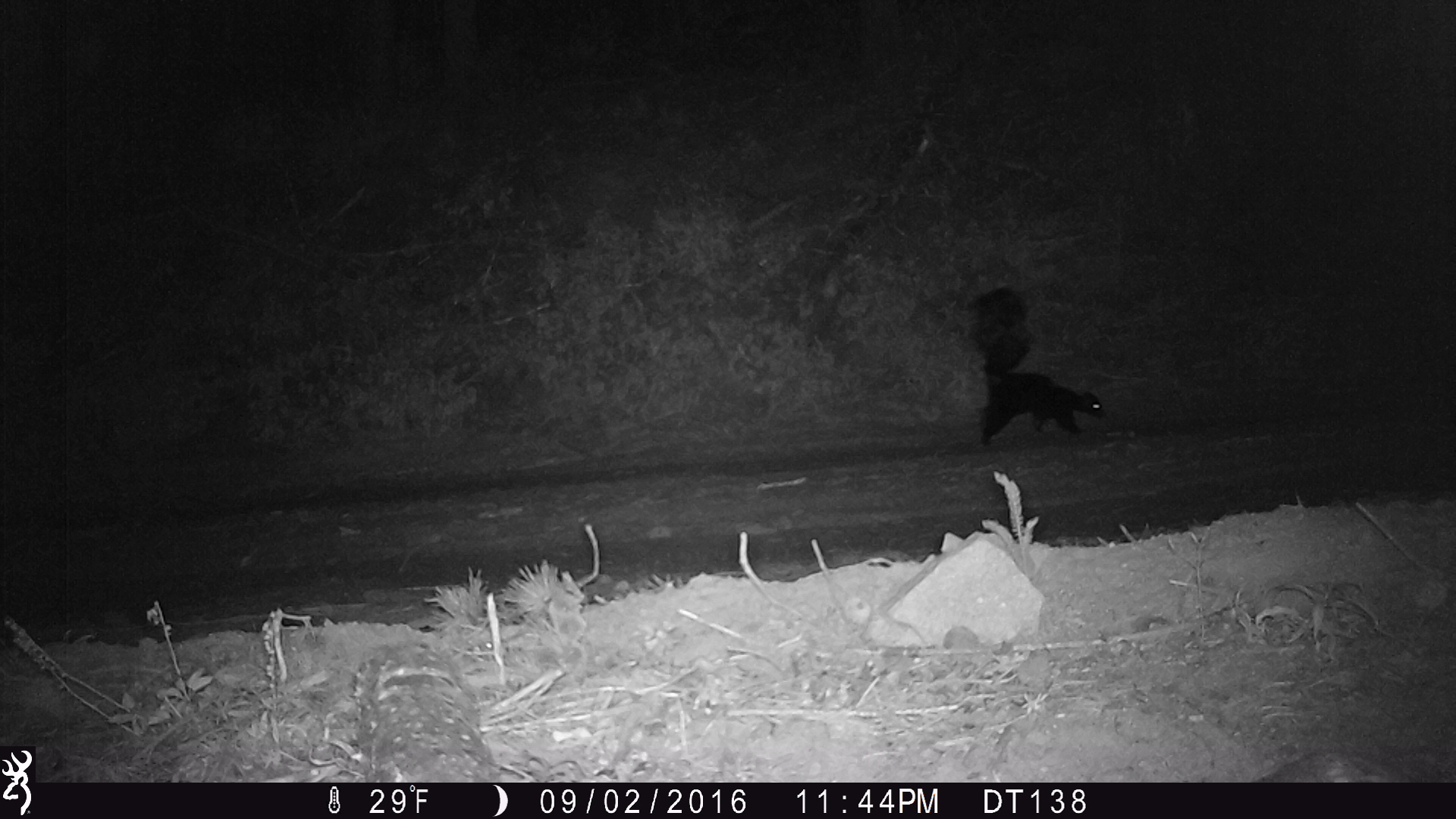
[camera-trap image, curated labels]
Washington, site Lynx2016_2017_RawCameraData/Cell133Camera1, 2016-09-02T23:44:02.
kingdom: Animalia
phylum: Chordata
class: Mammalia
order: Carnivora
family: Mephitidae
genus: Mephitis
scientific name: Mephitis mephitis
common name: striped skunk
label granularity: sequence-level